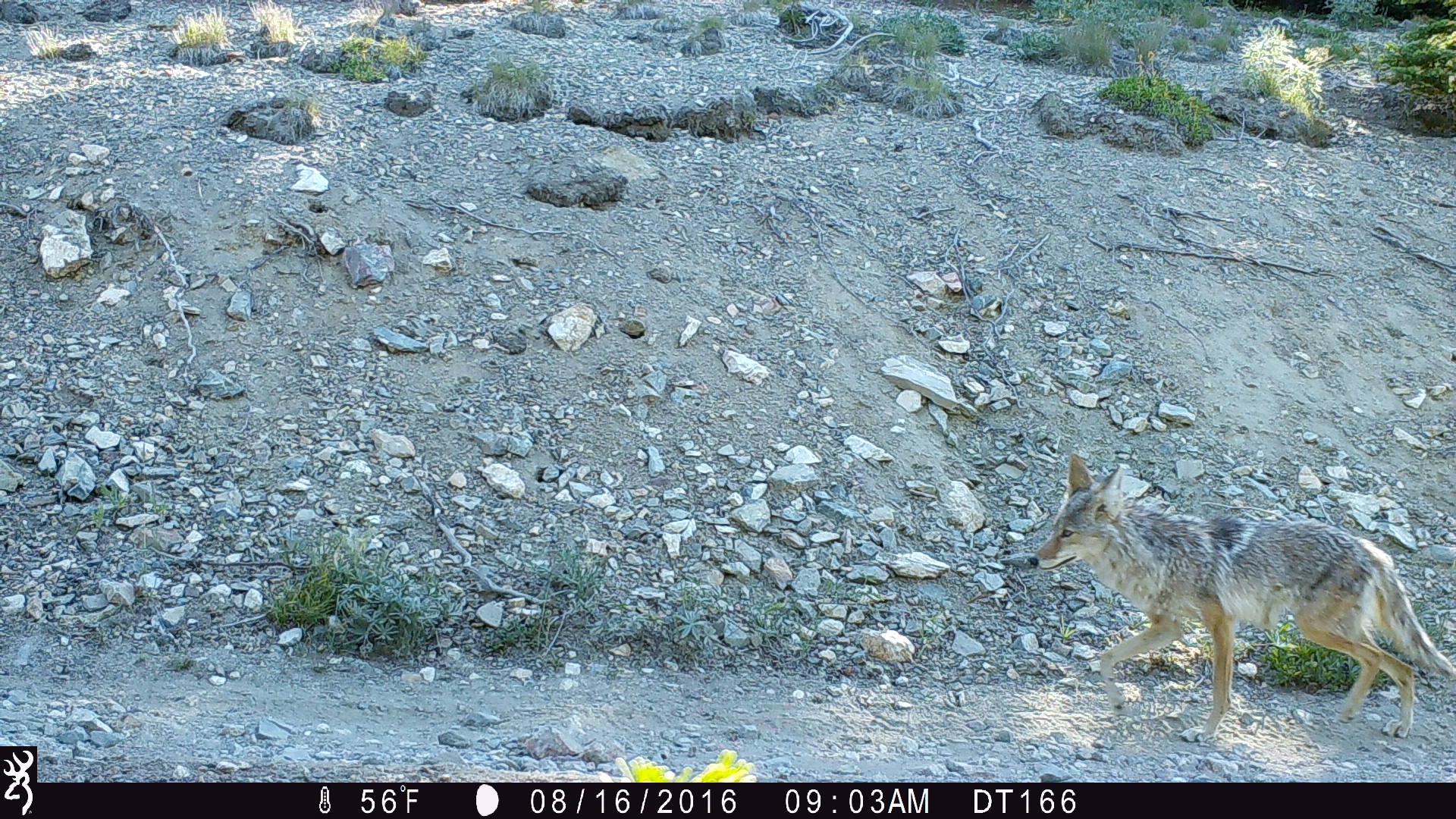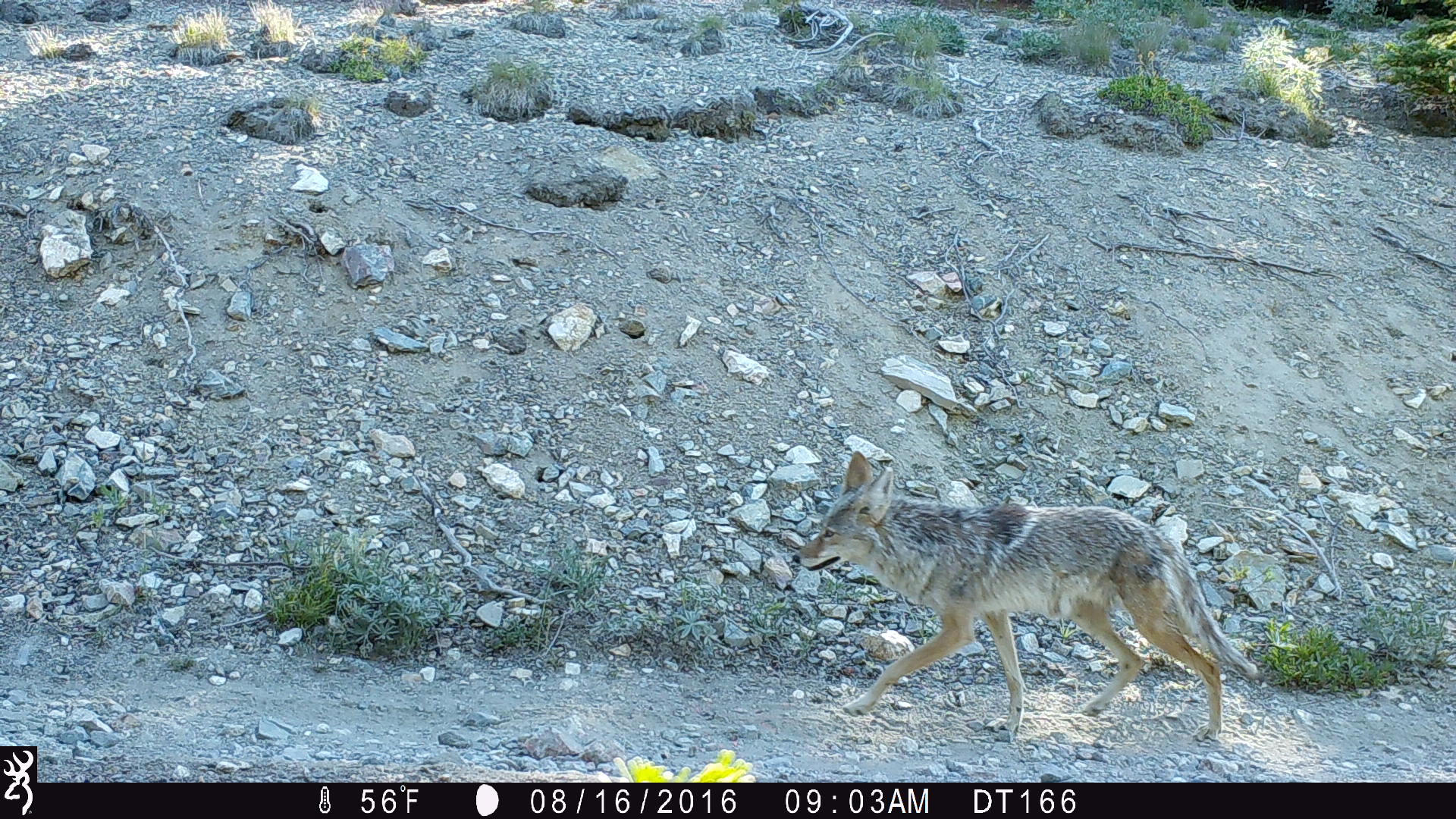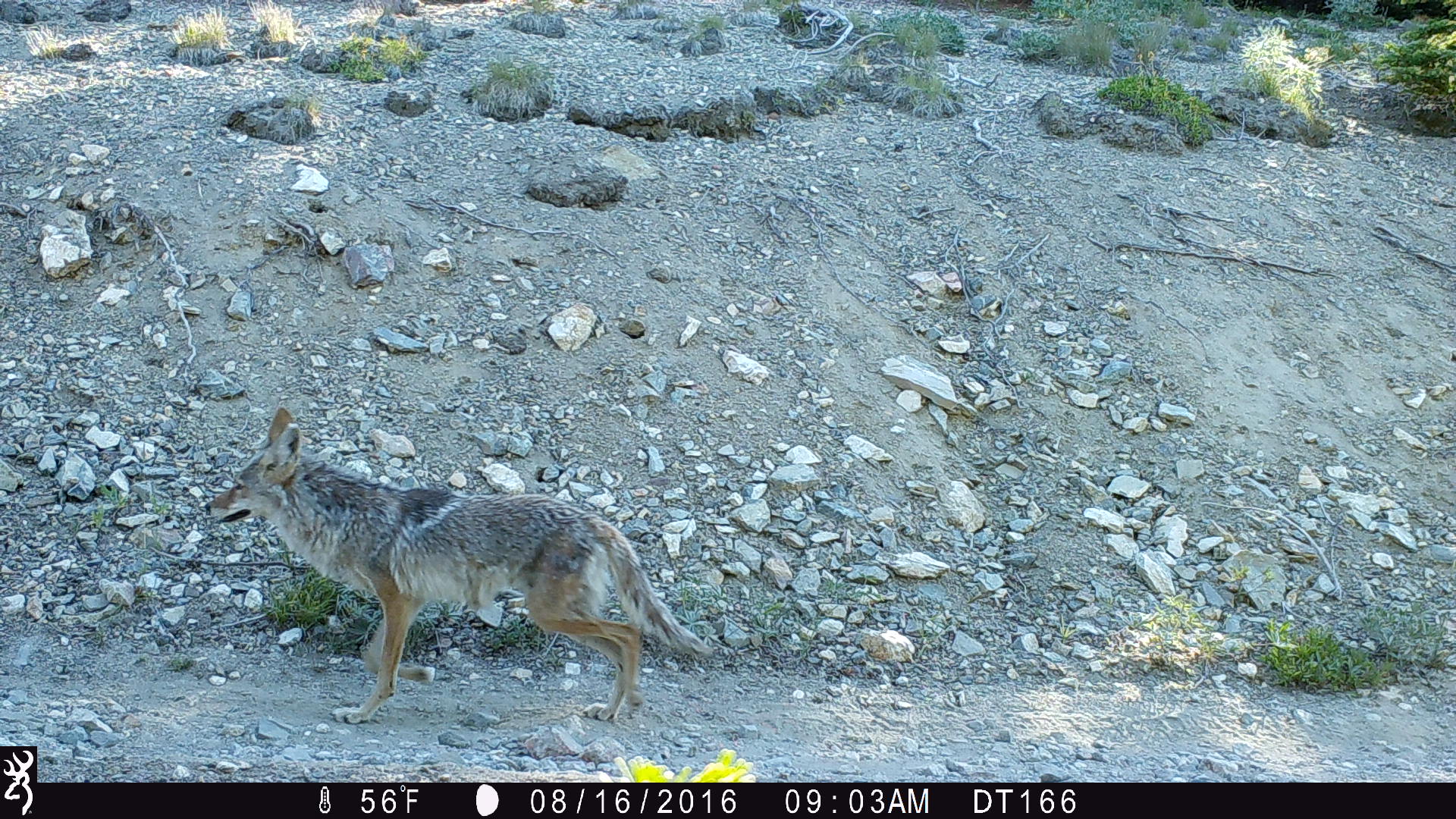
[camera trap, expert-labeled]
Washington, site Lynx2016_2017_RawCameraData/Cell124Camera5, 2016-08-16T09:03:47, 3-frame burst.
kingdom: Animalia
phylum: Chordata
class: Mammalia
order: Carnivora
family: Canidae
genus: Canis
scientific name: Canis latrans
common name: coyote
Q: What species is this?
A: Canis latrans (coyote).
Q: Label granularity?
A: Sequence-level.